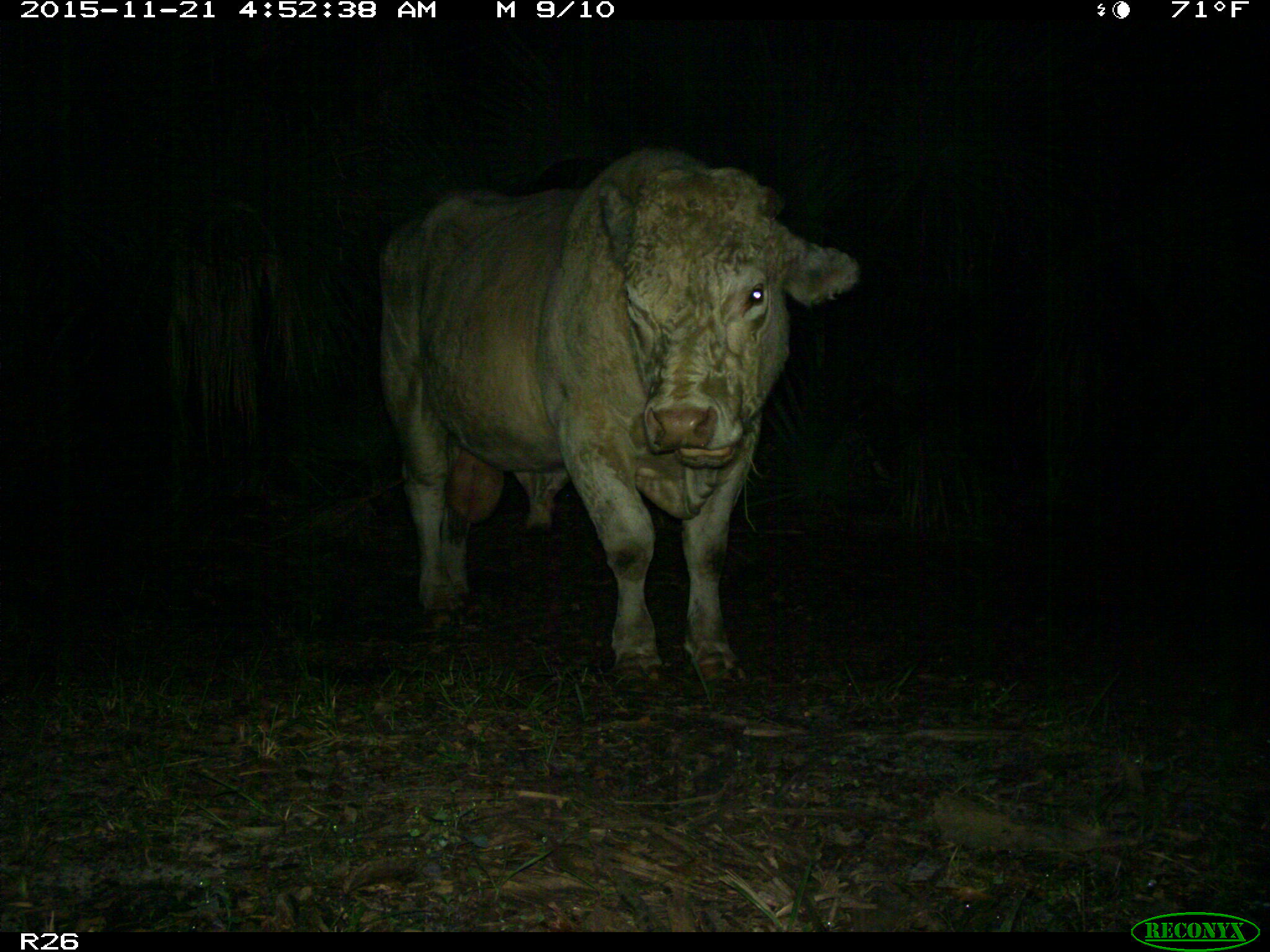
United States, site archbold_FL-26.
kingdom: Animalia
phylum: Chordata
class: Mammalia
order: Artiodactyla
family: Bovidae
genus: Bos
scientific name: Bos taurus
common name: domestic cow